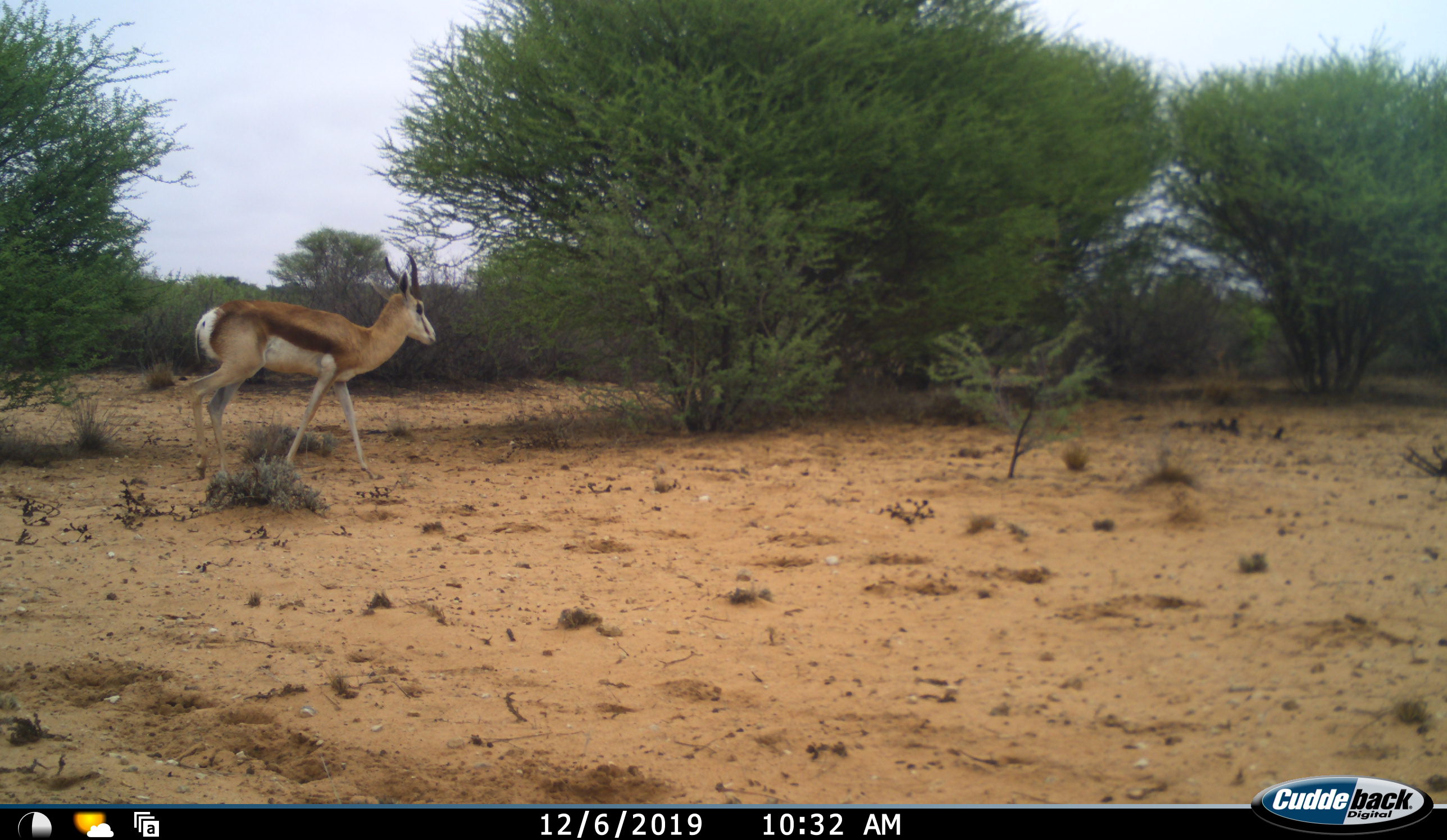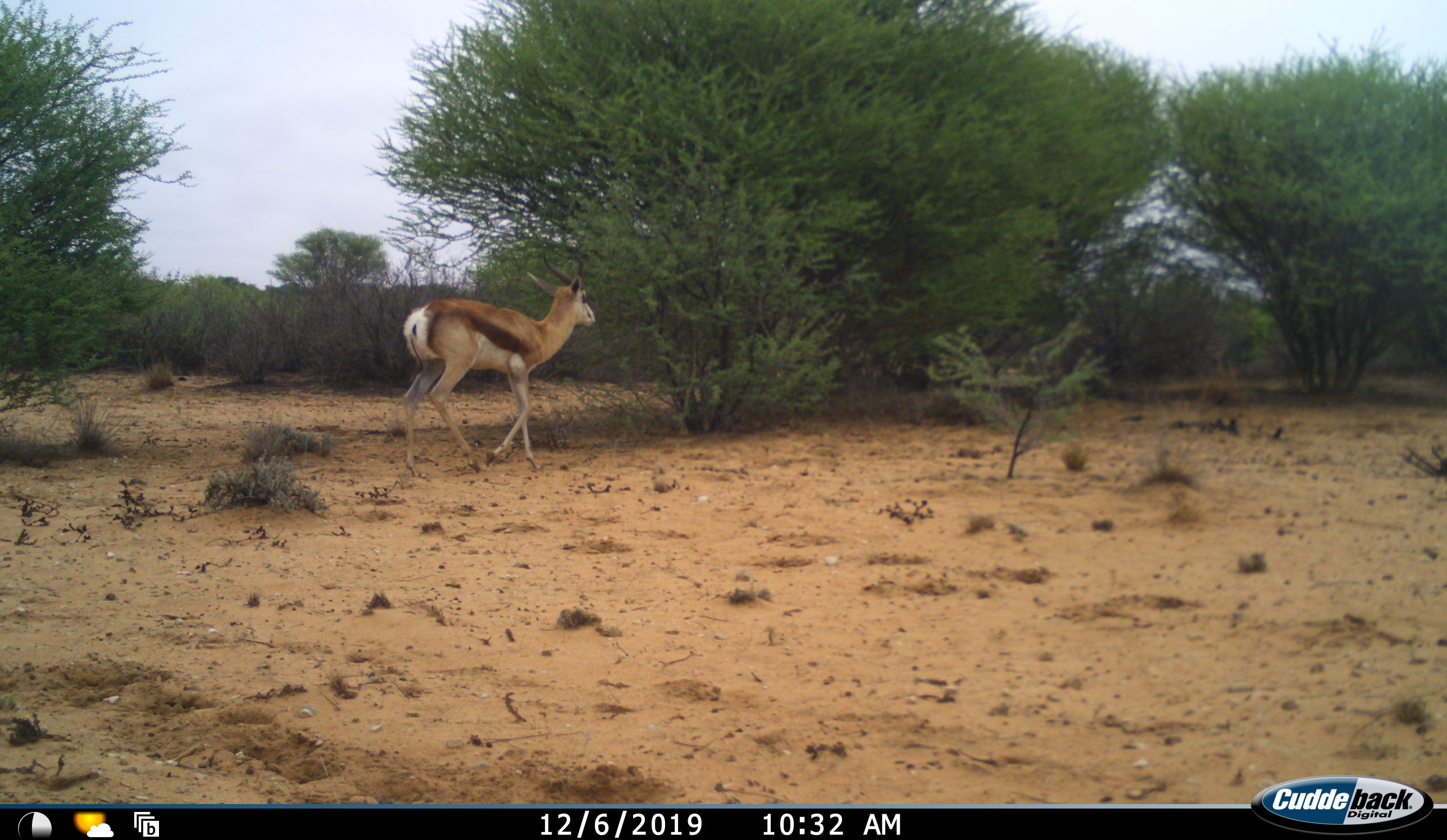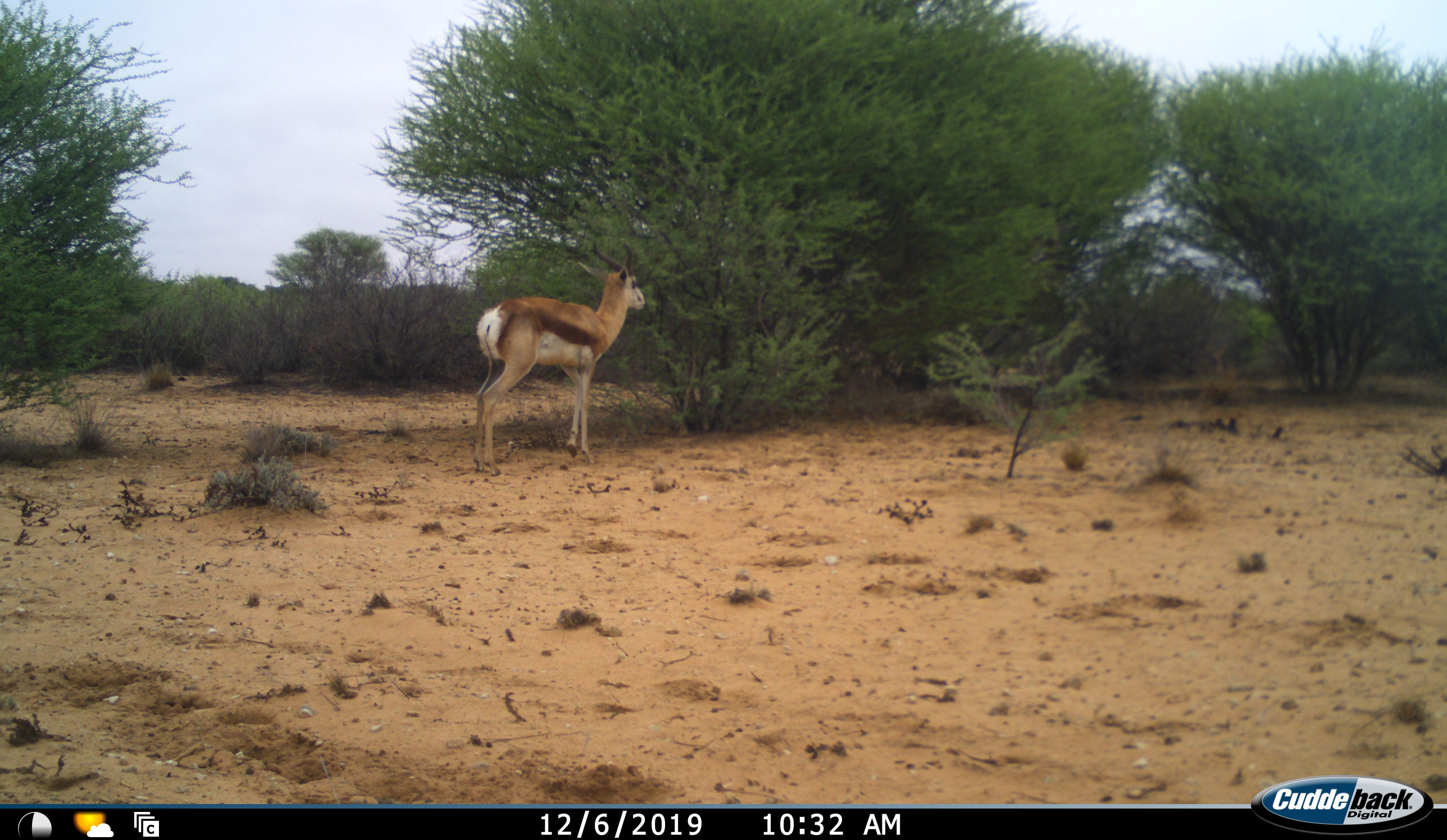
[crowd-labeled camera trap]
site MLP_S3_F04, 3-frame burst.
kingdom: Animalia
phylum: Chordata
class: Mammalia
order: Artiodactyla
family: Bovidae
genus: Antidorcas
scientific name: Antidorcas marsupialis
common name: springbok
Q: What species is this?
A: Springbok (Antidorcas marsupialis).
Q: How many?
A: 1.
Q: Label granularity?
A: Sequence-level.